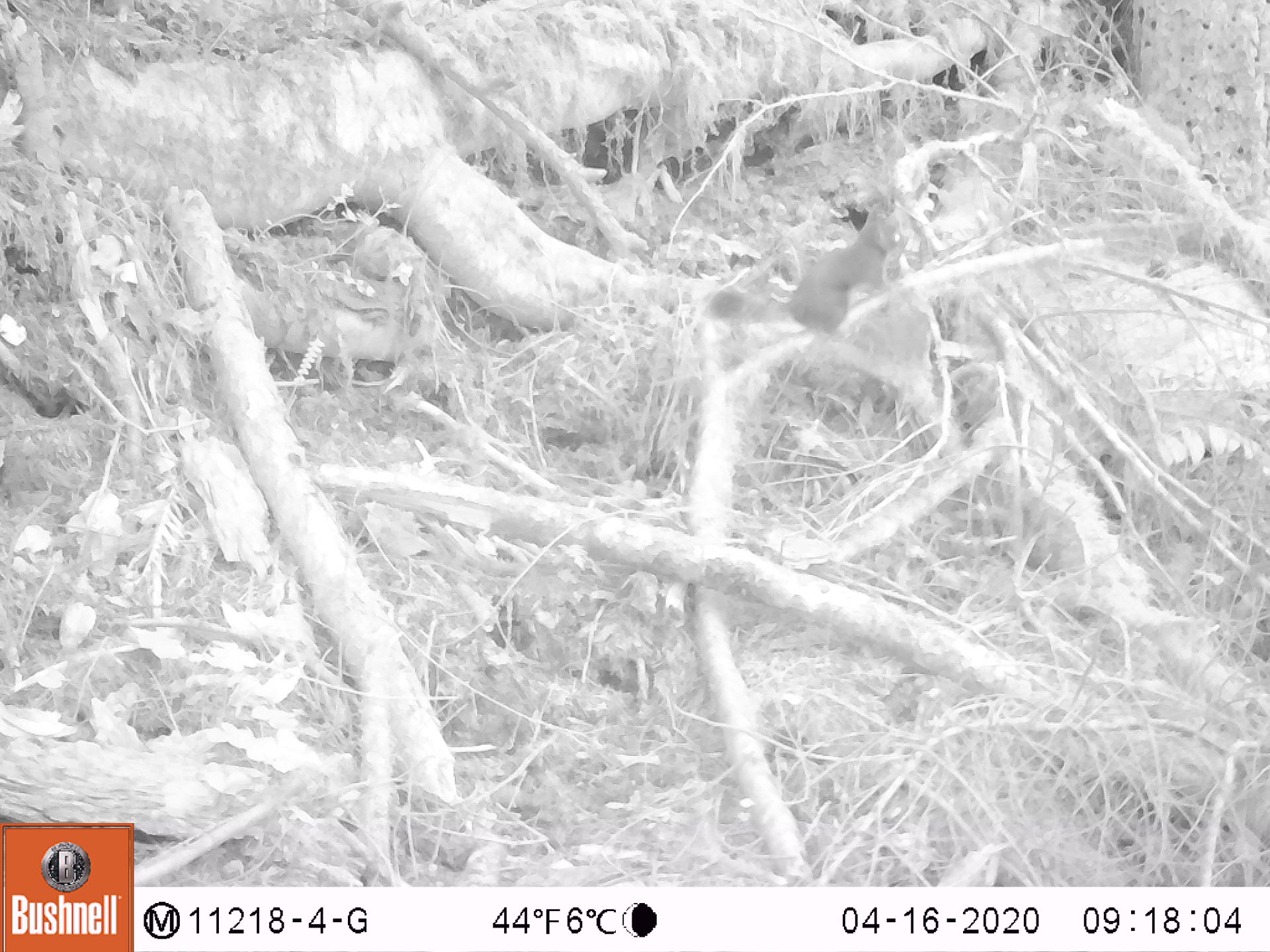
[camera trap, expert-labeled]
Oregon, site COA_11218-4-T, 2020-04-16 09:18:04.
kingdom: Animalia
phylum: Chordata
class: Mammalia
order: Rodentia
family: Sciuridae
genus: Tamiasciurus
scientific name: Tamiasciurus douglasii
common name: douglas squirrel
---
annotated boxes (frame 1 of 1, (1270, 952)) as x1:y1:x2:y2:
douglas squirrel: 704:208:903:341